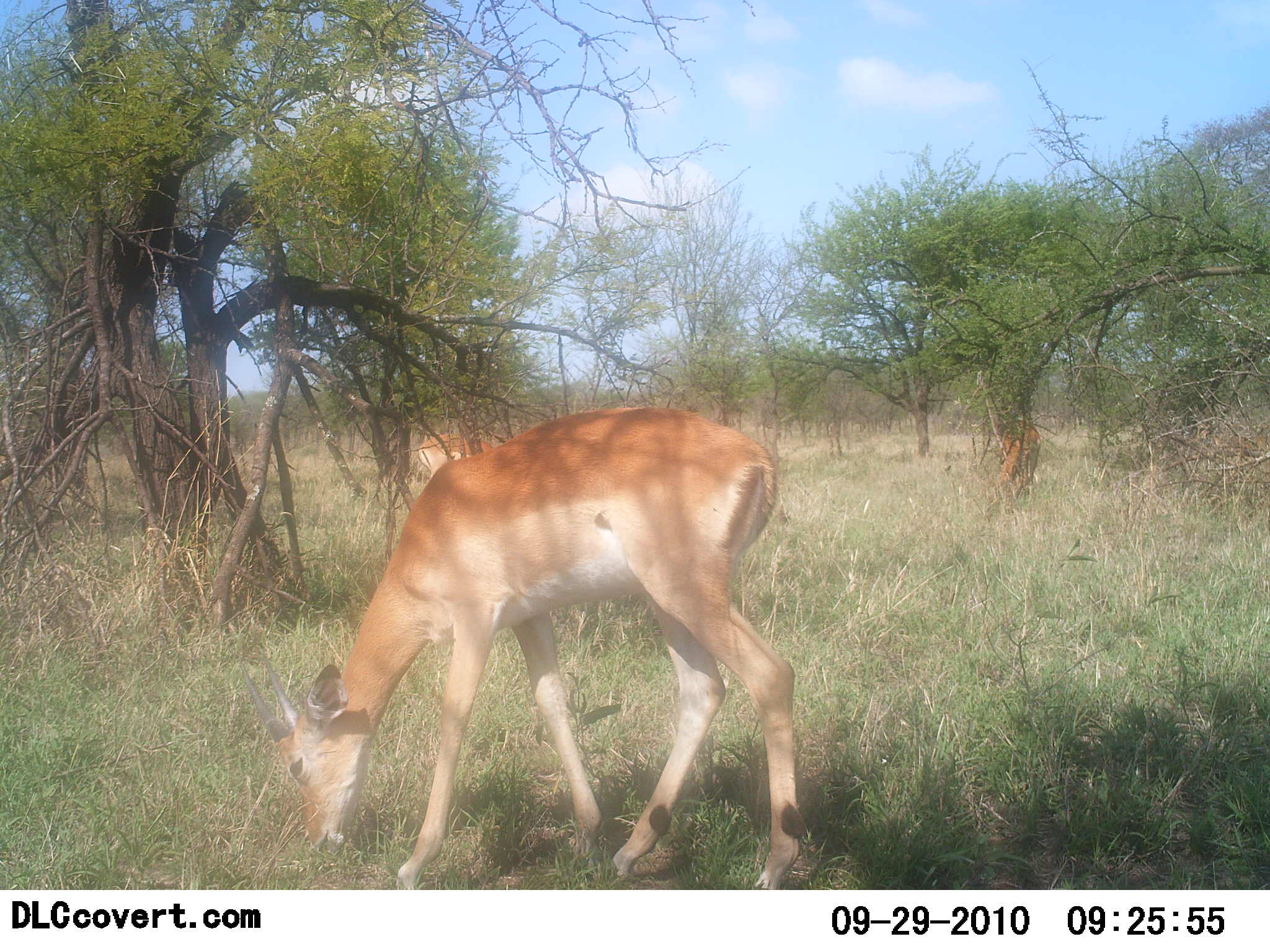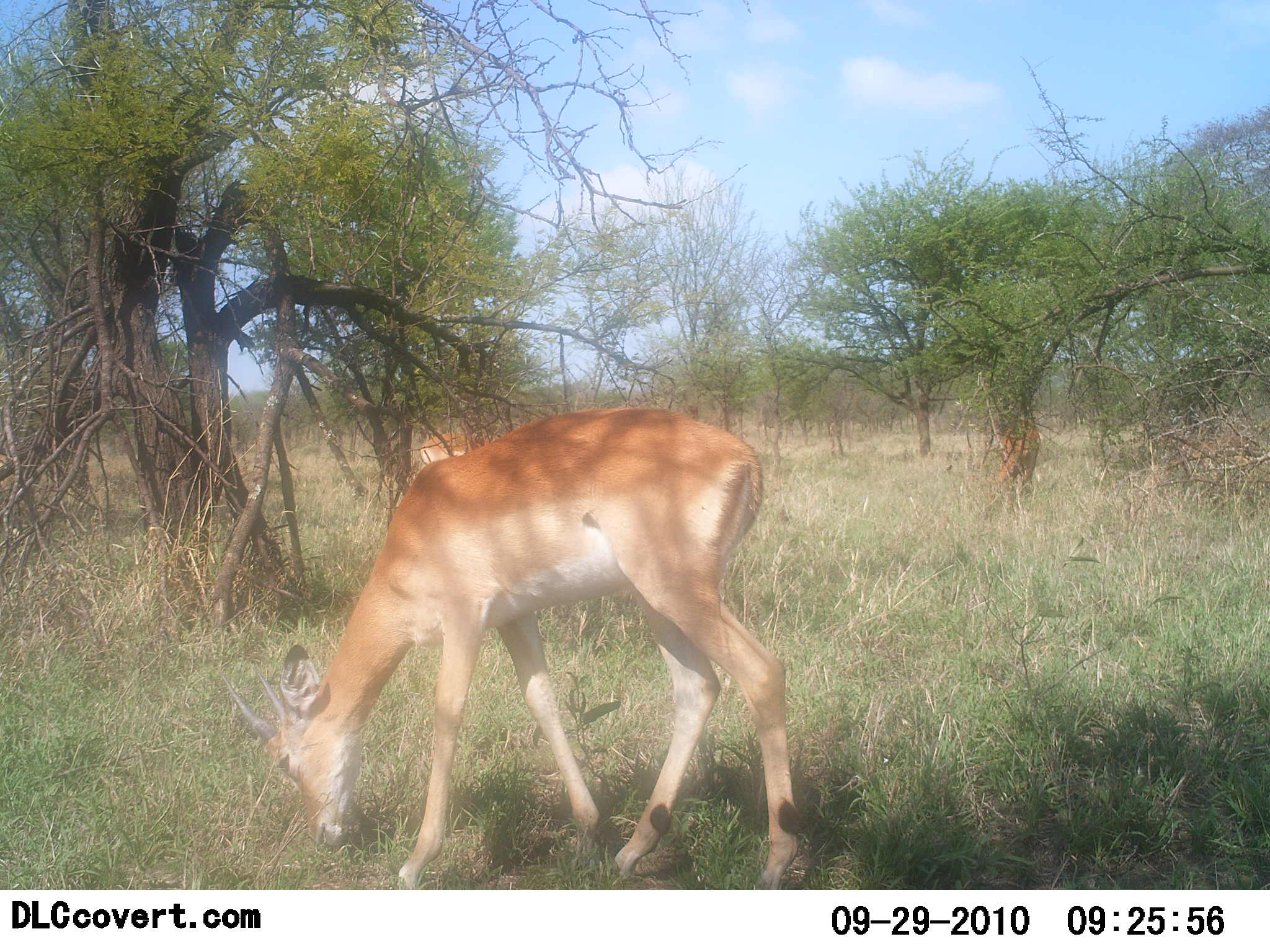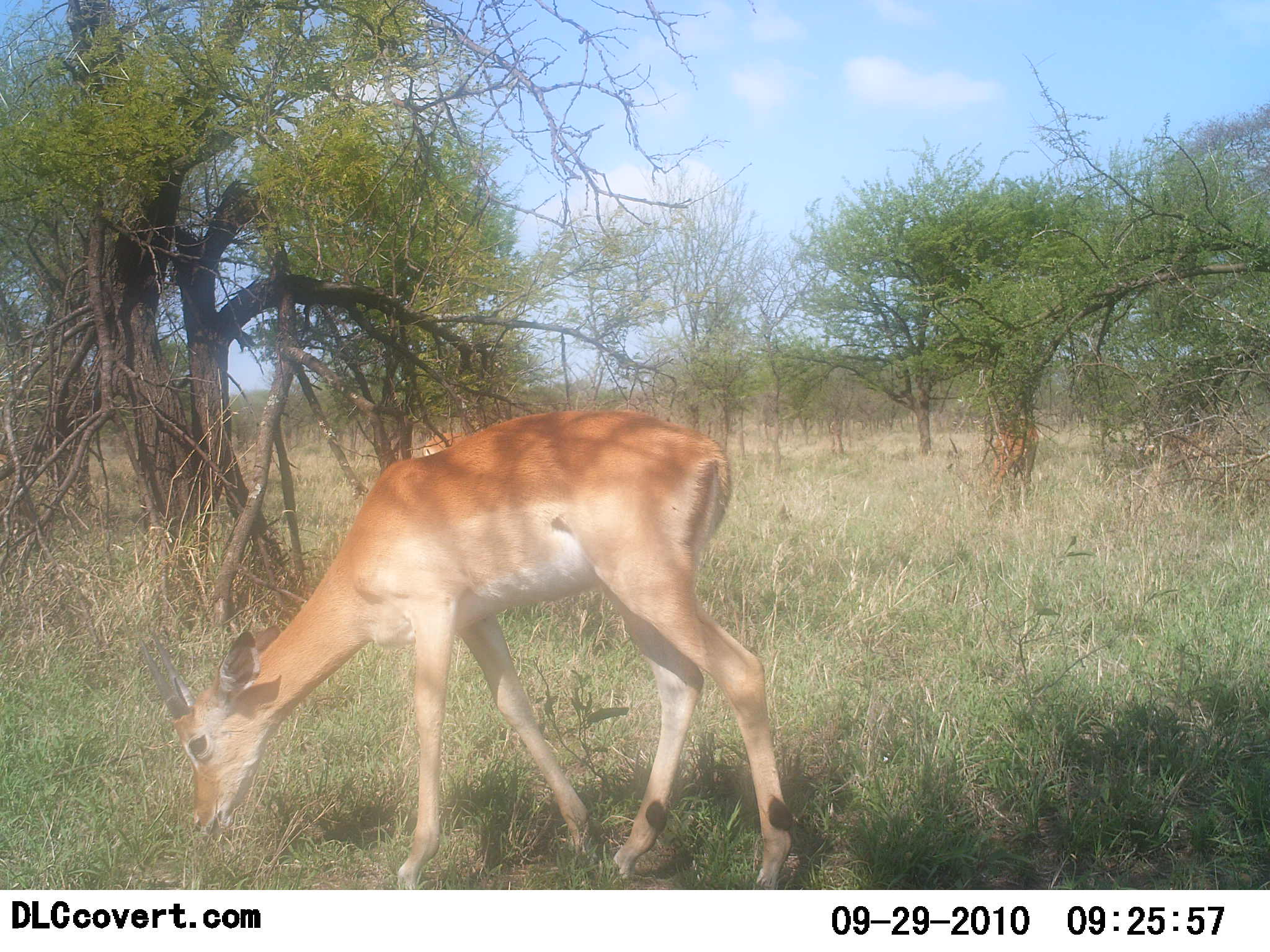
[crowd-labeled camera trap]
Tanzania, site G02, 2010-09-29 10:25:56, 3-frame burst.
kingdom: Animalia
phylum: Chordata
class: Mammalia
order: Artiodactyla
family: Bovidae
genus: Nanger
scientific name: Nanger granti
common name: grant's gazelle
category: gazellegrants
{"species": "gazellegrants (grant's gazelle) (Nanger granti)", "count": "1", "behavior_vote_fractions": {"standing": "22%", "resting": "0%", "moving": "0%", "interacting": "0%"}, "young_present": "0%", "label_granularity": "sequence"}